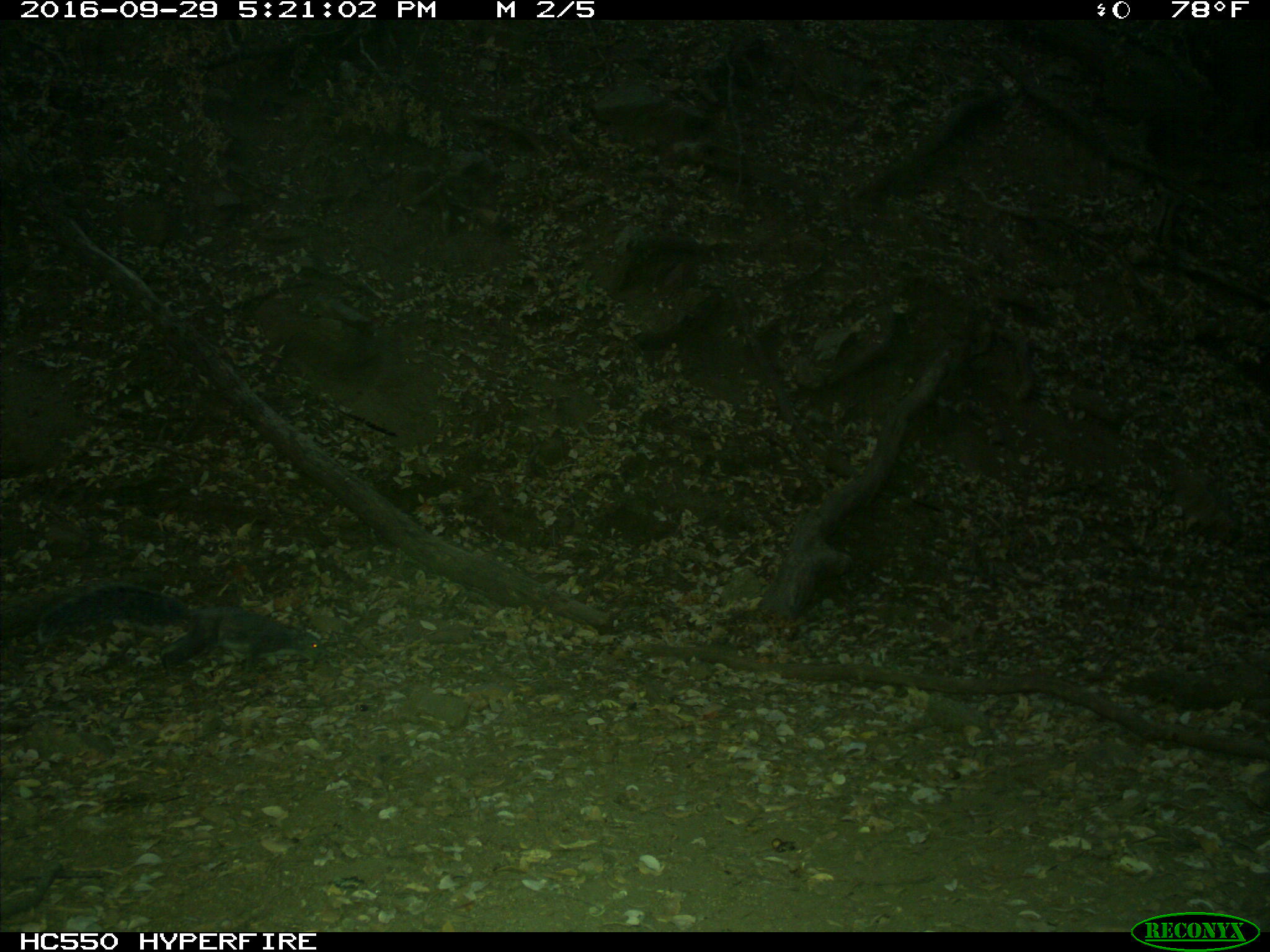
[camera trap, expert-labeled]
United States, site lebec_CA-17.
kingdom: Animalia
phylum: Chordata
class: Mammalia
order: Rodentia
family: Sciuridae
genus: Sciurus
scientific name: Sciurus carolinensis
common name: eastern gray squirrel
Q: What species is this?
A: Sciurus carolinensis (eastern gray squirrel).